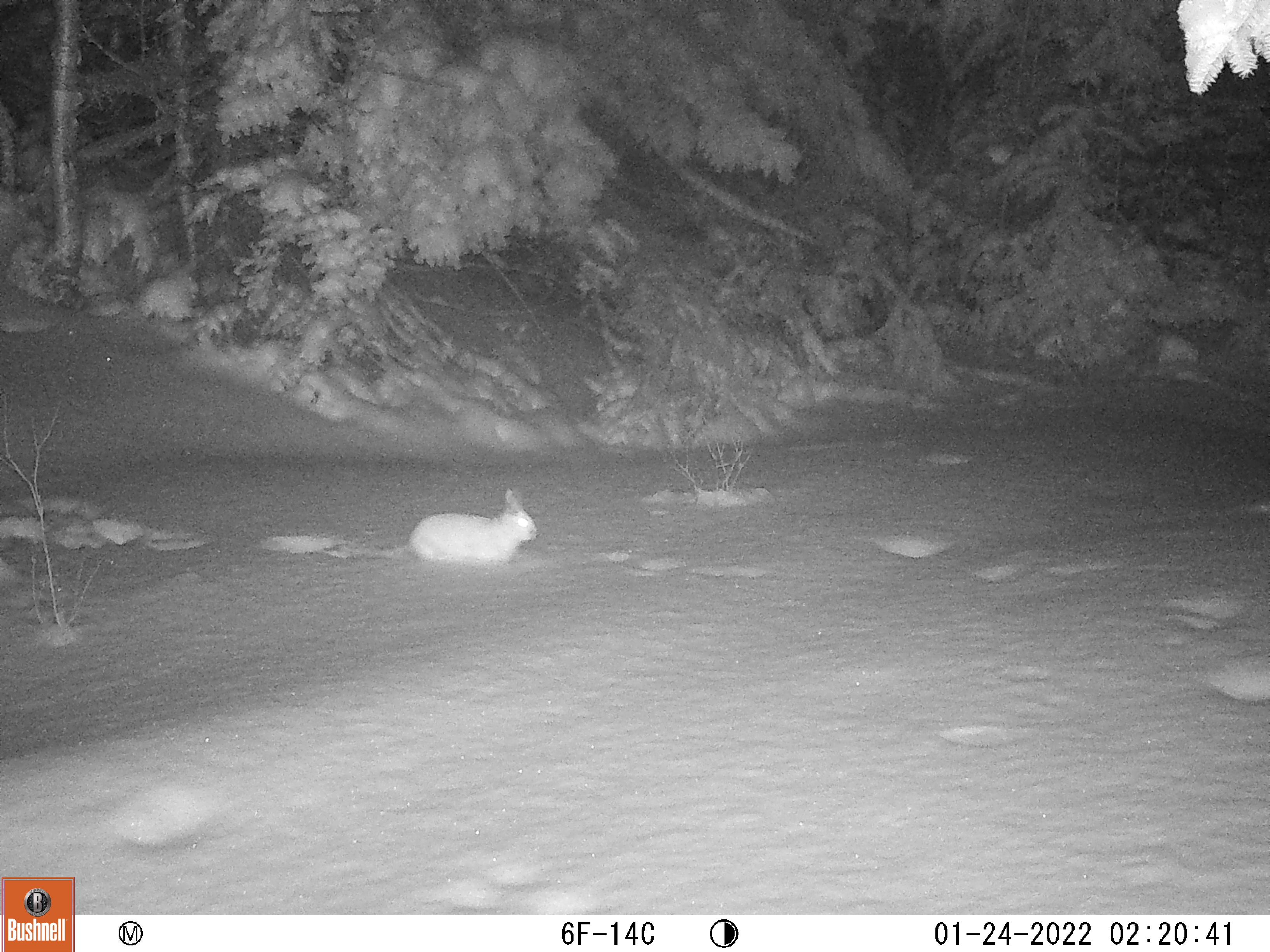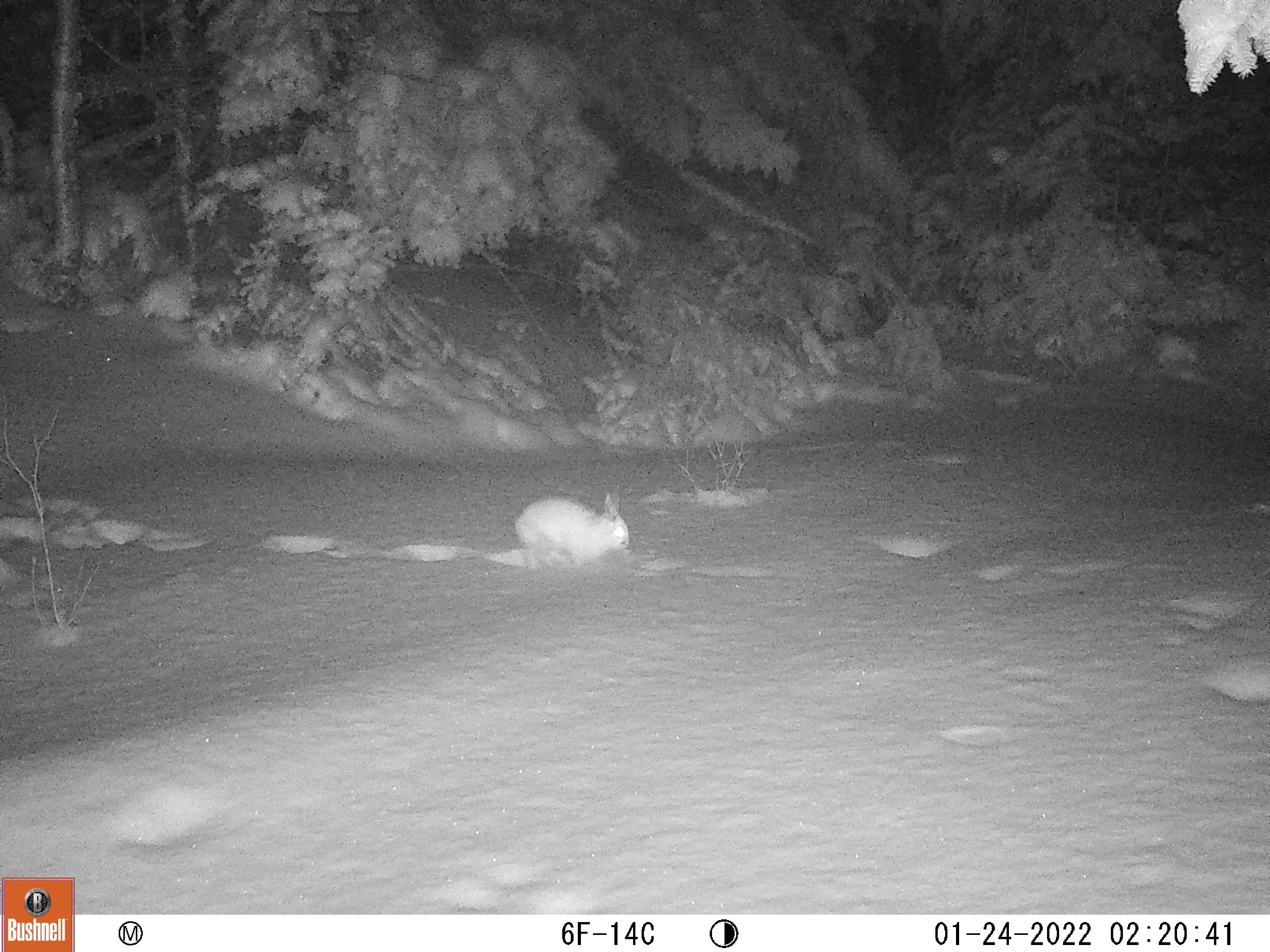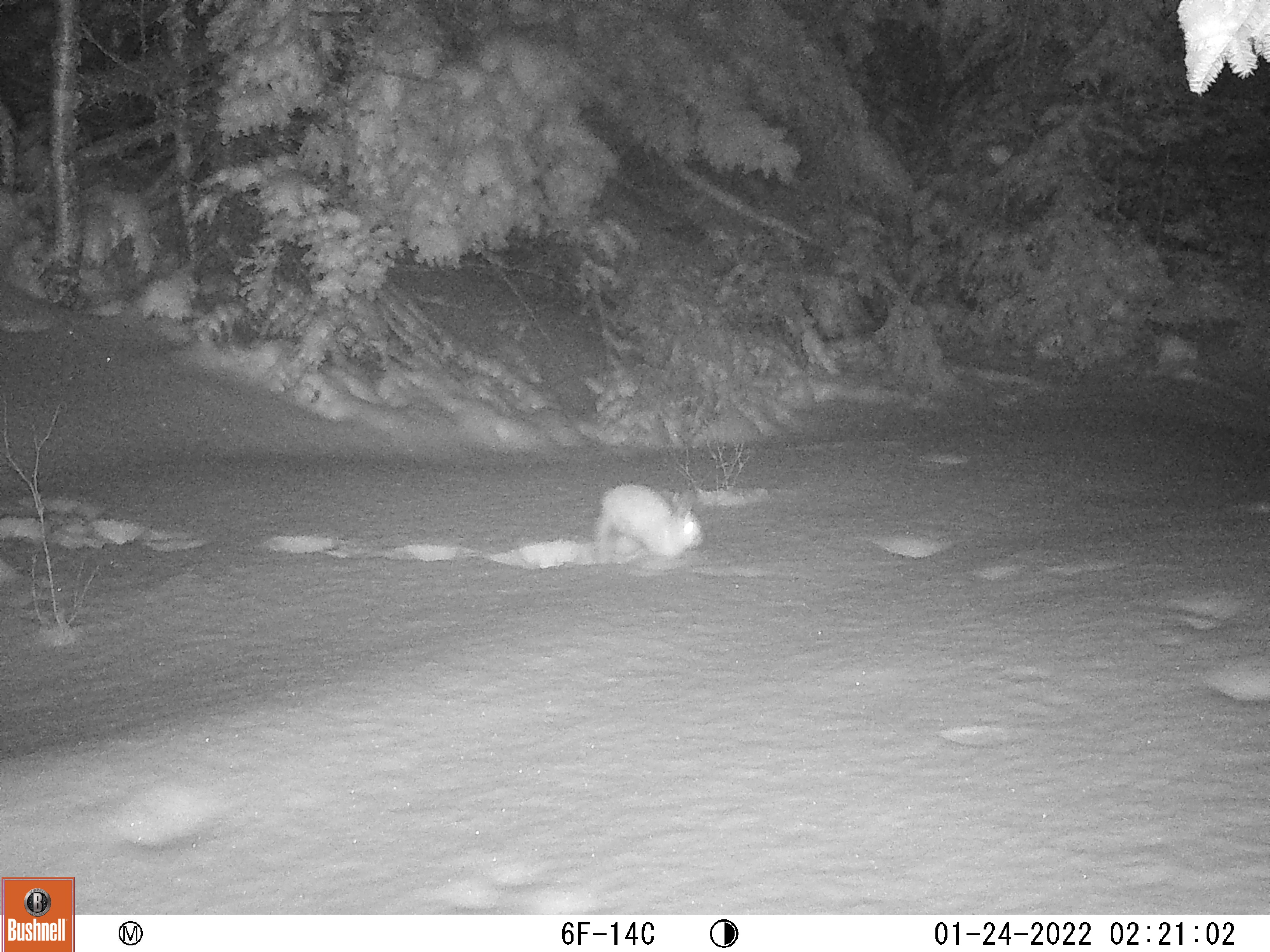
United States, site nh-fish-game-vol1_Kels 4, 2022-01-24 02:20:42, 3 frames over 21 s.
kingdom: Animalia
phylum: Chordata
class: Mammalia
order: Lagomorpha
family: Leporidae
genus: Lepus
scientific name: Lepus americanus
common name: snowshoe hare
Snowshoe hare (Lepus americanus).